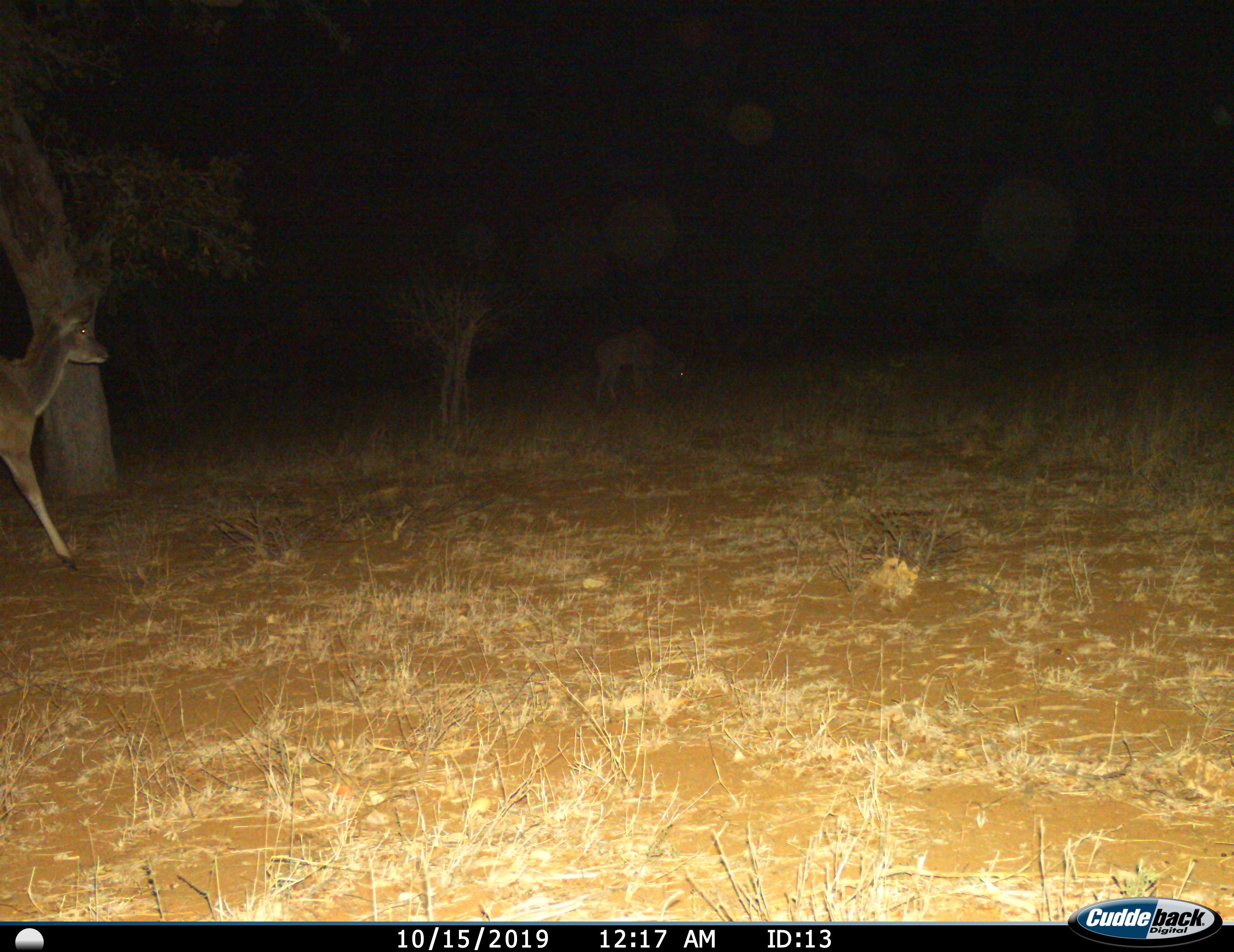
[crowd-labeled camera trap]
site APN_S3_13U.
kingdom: Animalia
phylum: Chordata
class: Mammalia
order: Artiodactyla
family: Bovidae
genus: Tragelaphus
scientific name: Tragelaphus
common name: kudu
Kudu (Tragelaphus), count 2. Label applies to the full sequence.